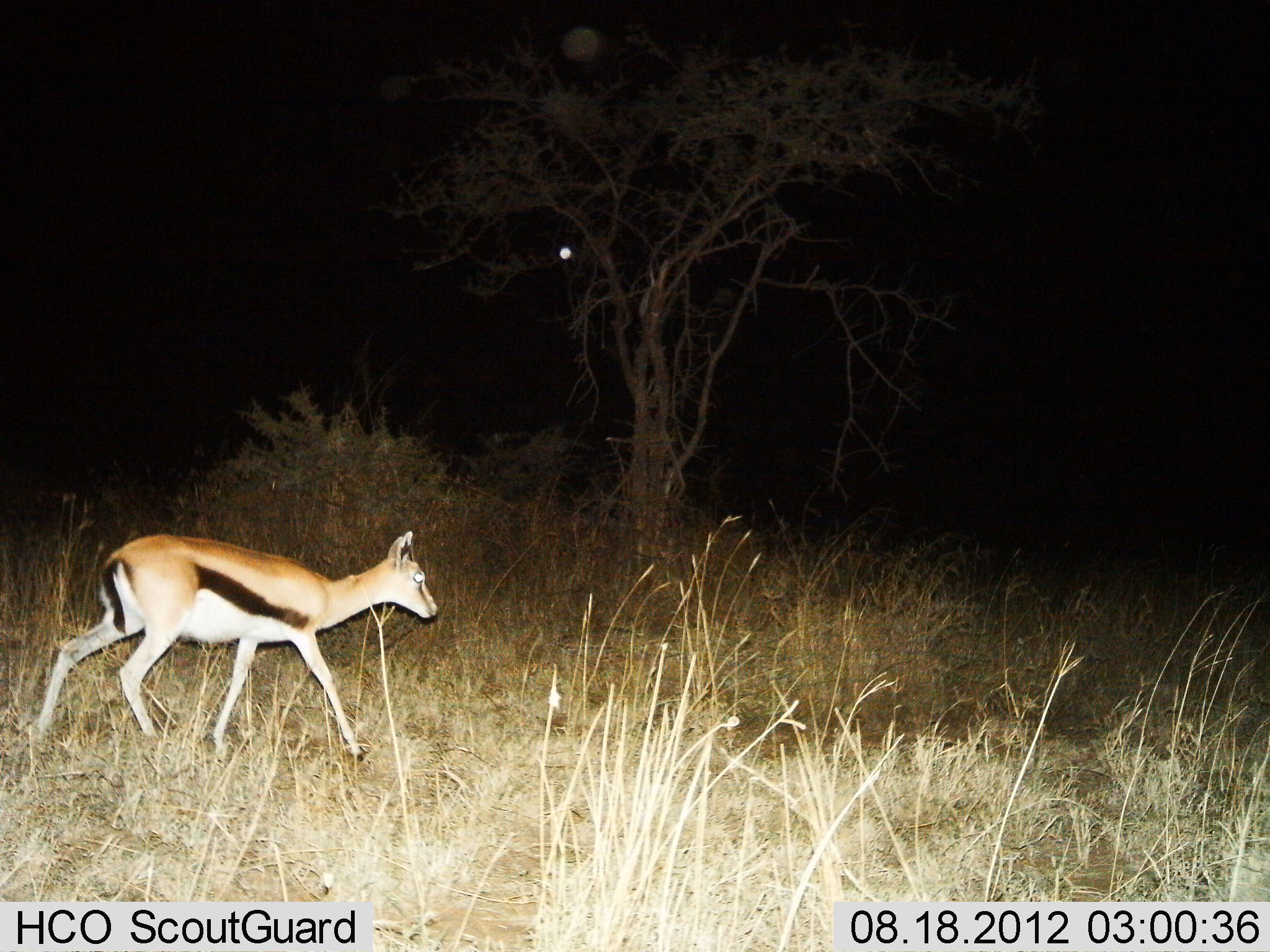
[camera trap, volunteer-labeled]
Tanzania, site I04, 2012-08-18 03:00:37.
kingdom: Animalia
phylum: Chordata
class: Mammalia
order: Artiodactyla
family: Bovidae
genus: Eudorcas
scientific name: Eudorcas thomsonii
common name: thomson's gazelle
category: gazellethomsons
Gazellethomsons (thomson's gazelle) (Eudorcas thomsonii), count 1. Behavior (volunteer vote fractions): standing 10%, resting 0%, moving 90%, interacting 0%. Young present (vote fraction): 0%. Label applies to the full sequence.